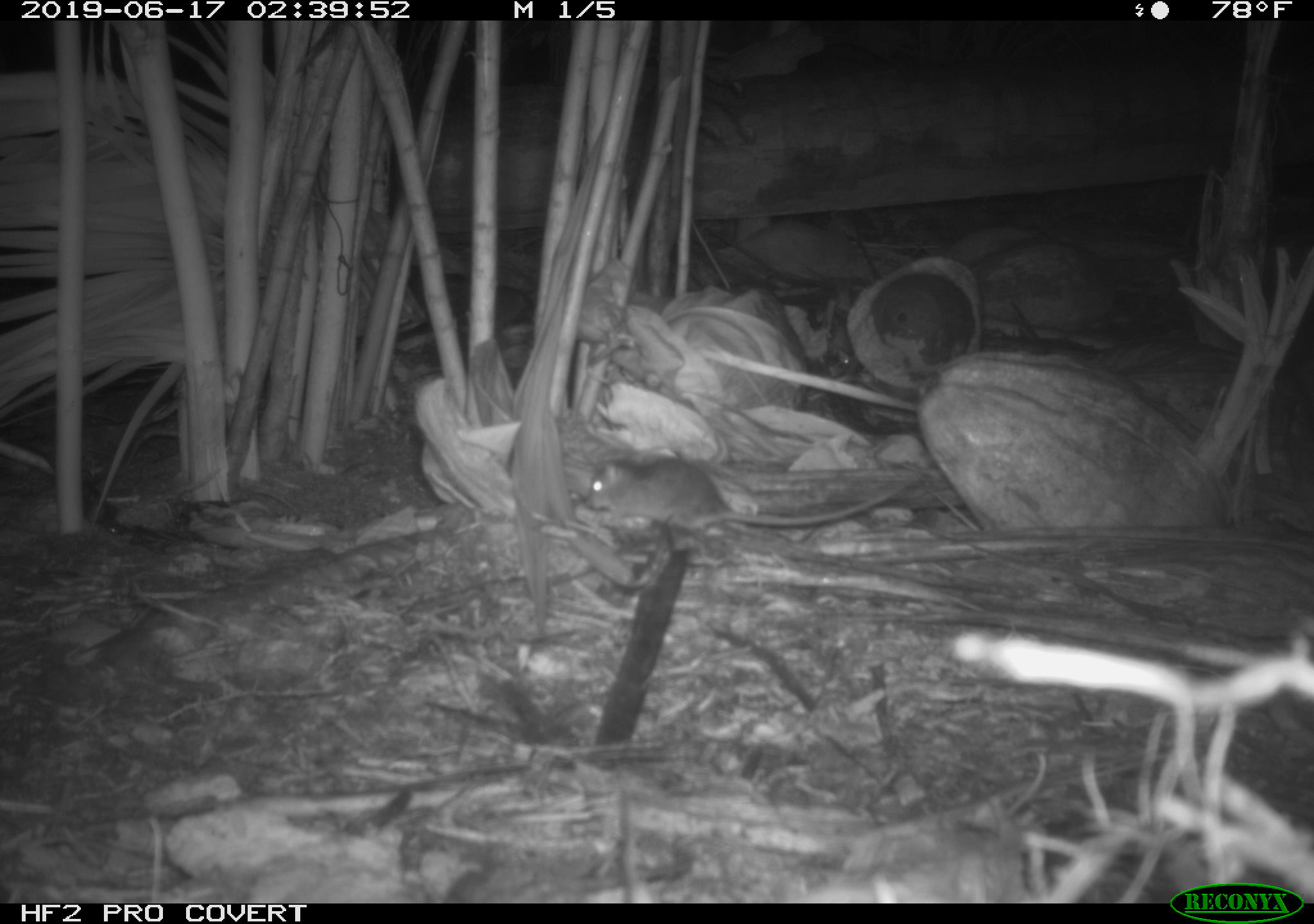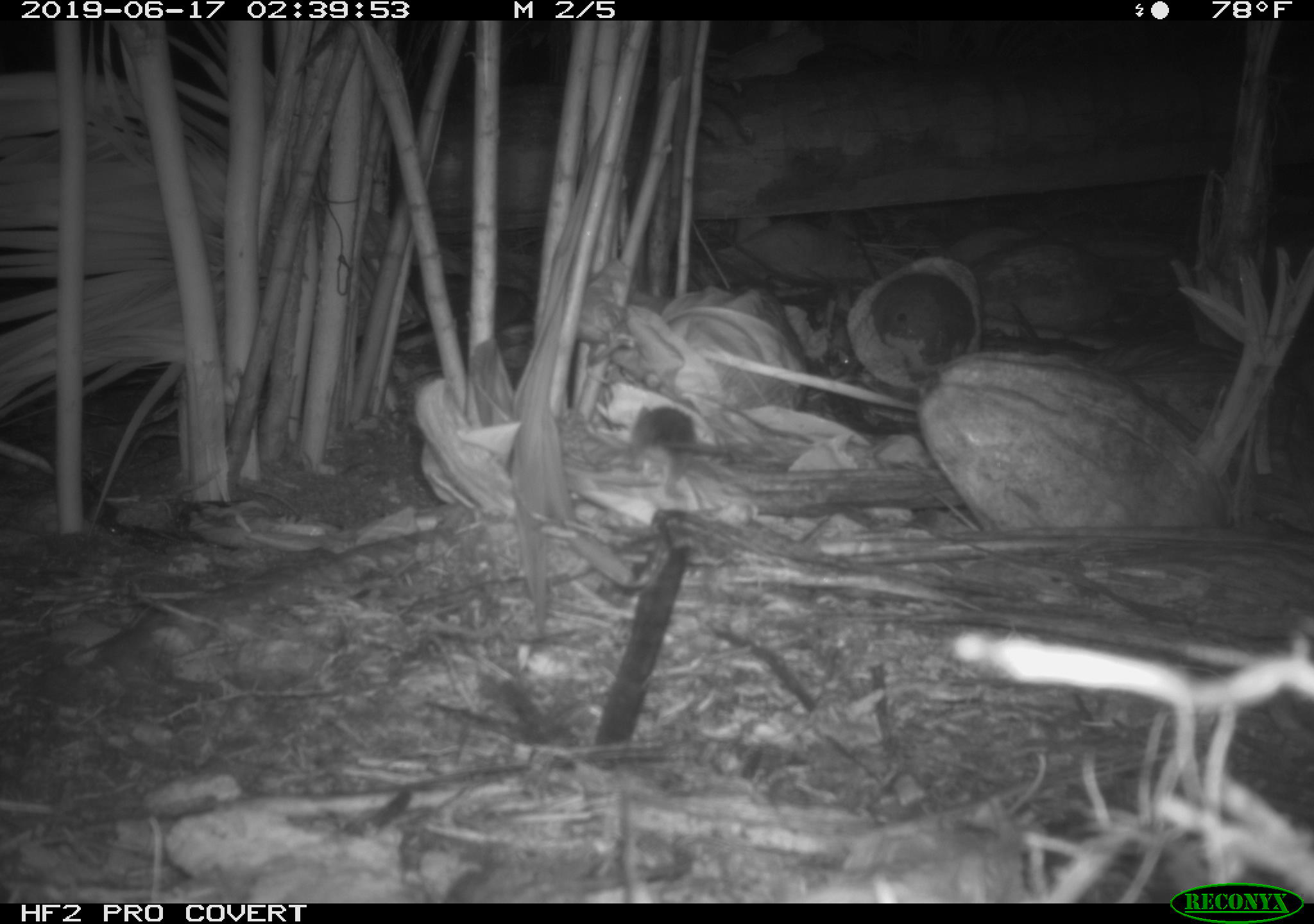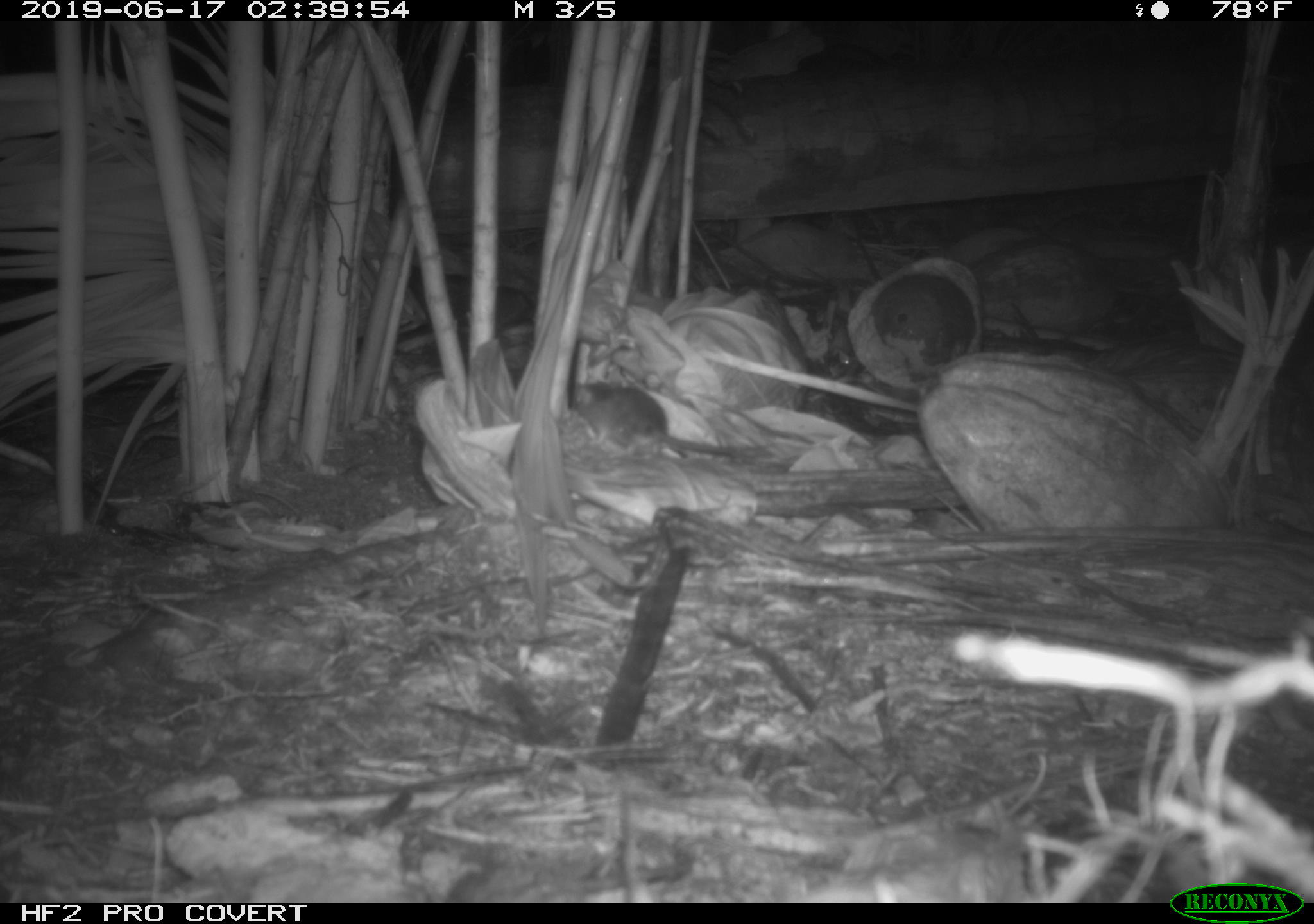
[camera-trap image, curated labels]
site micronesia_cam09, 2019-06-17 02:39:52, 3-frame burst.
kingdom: Animalia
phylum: Chordata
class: Mammalia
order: Rodentia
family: Muridae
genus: Rattus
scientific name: Rattus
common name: rat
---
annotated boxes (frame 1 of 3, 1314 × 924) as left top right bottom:
rat: 578 452 927 546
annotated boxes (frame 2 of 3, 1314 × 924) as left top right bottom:
rat: 624 401 766 496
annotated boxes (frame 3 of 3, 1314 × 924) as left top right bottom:
rat: 568 379 760 461